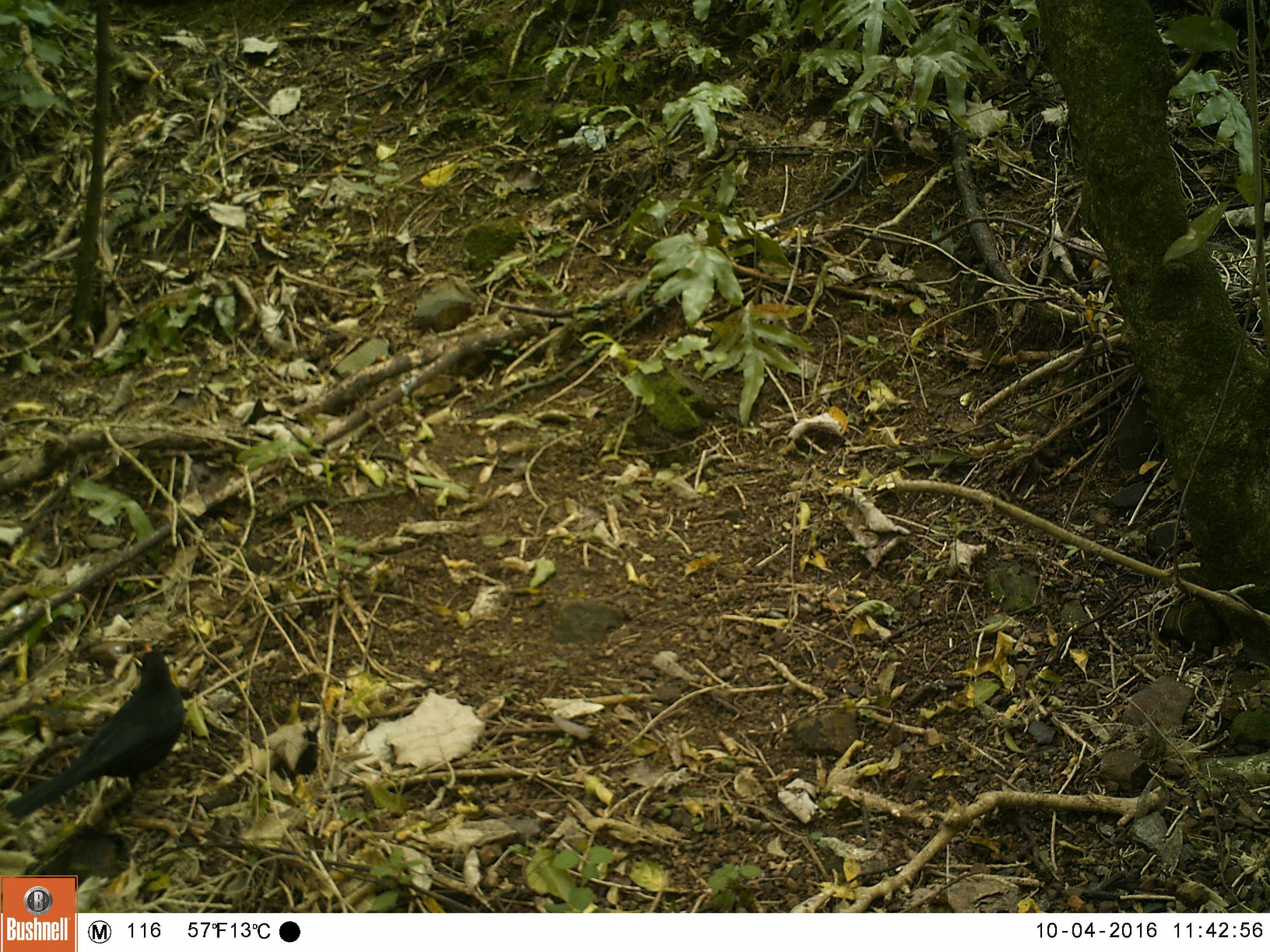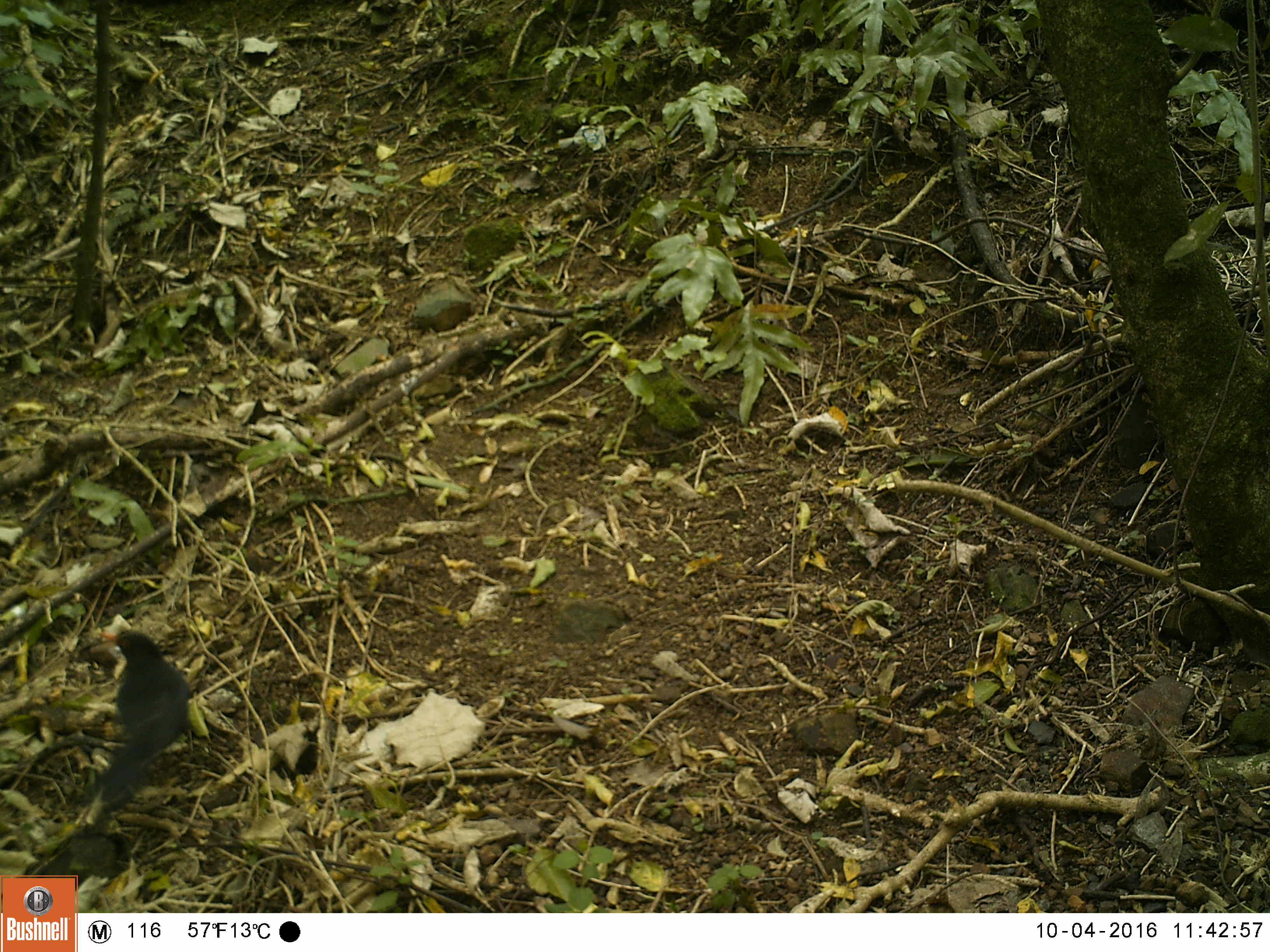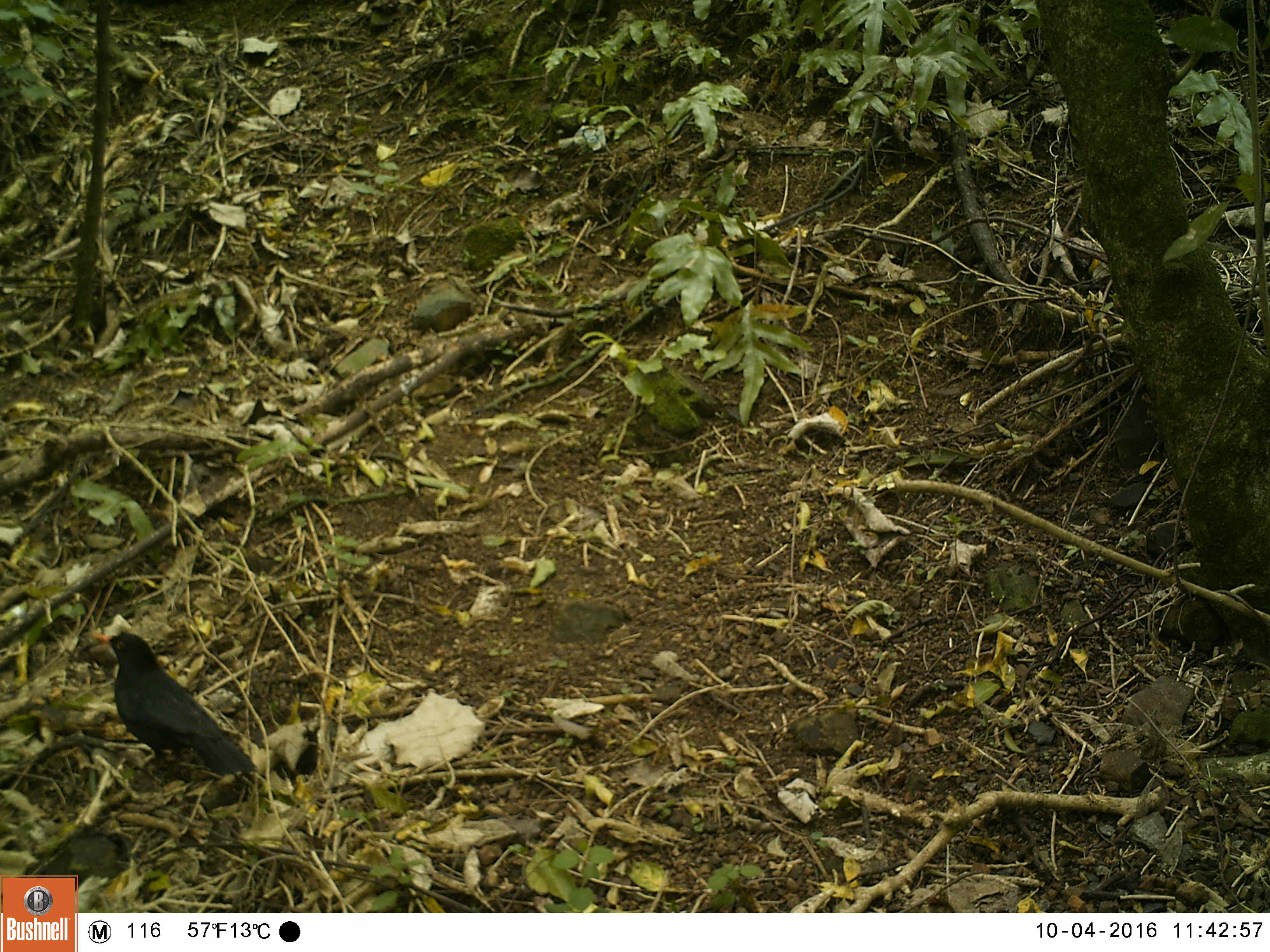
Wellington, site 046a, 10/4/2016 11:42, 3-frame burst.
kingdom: Animalia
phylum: Chordata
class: Aves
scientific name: Aves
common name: bird